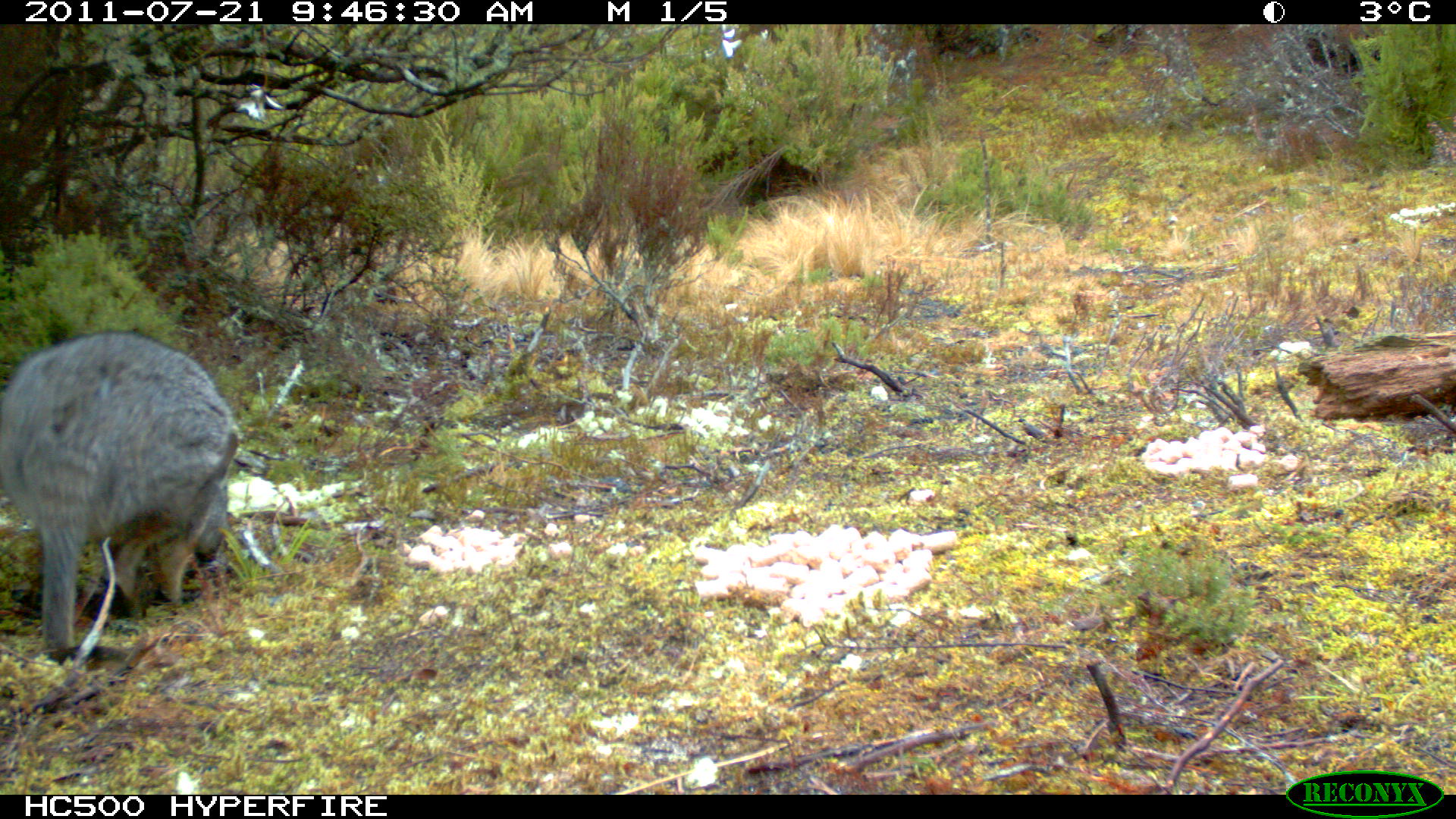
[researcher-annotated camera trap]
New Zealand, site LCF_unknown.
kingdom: Animalia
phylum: Chordata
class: Mammalia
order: Diprotodontia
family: Macropodidae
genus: Notamacropus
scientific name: Notamacropus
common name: wallaby